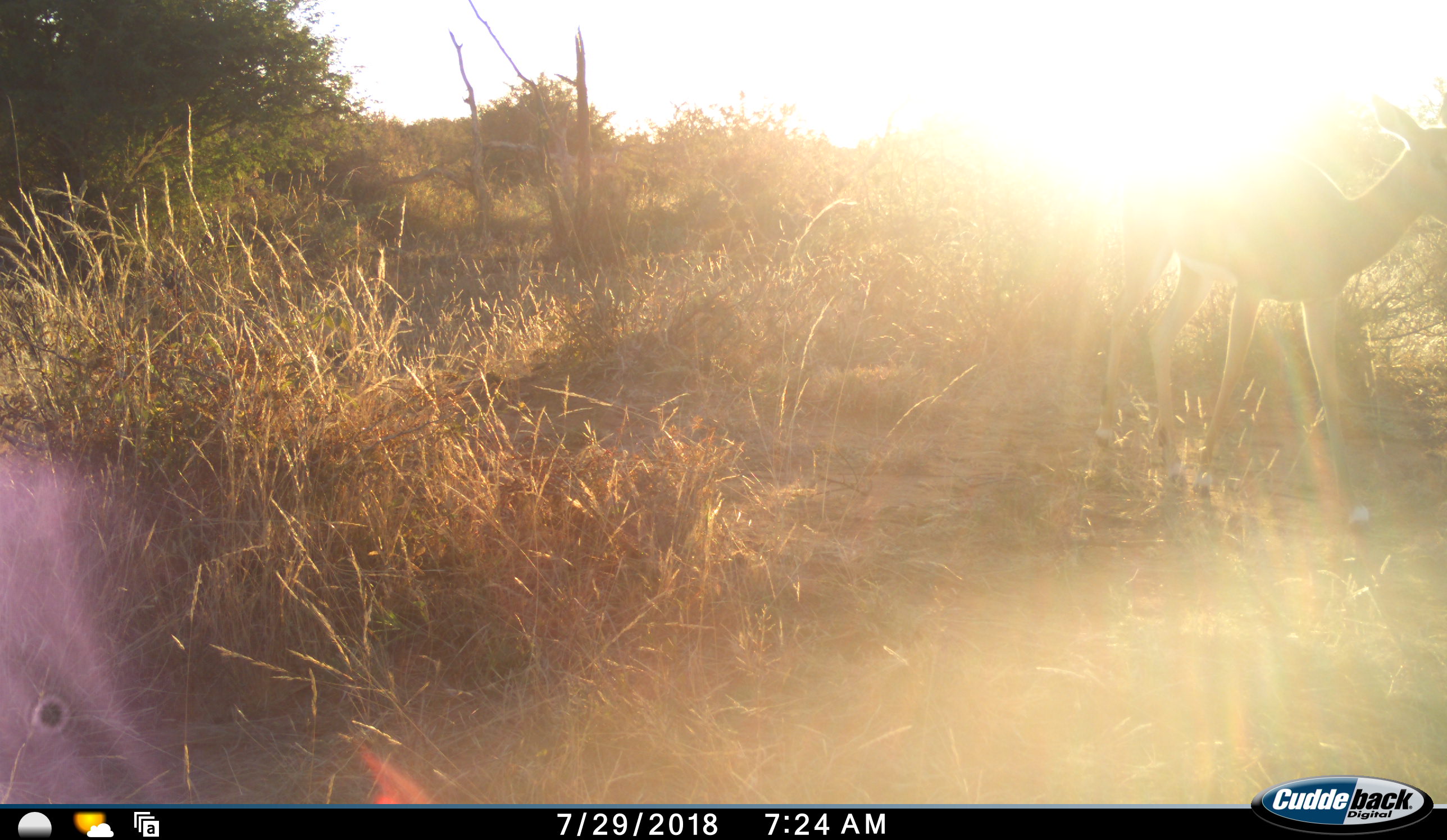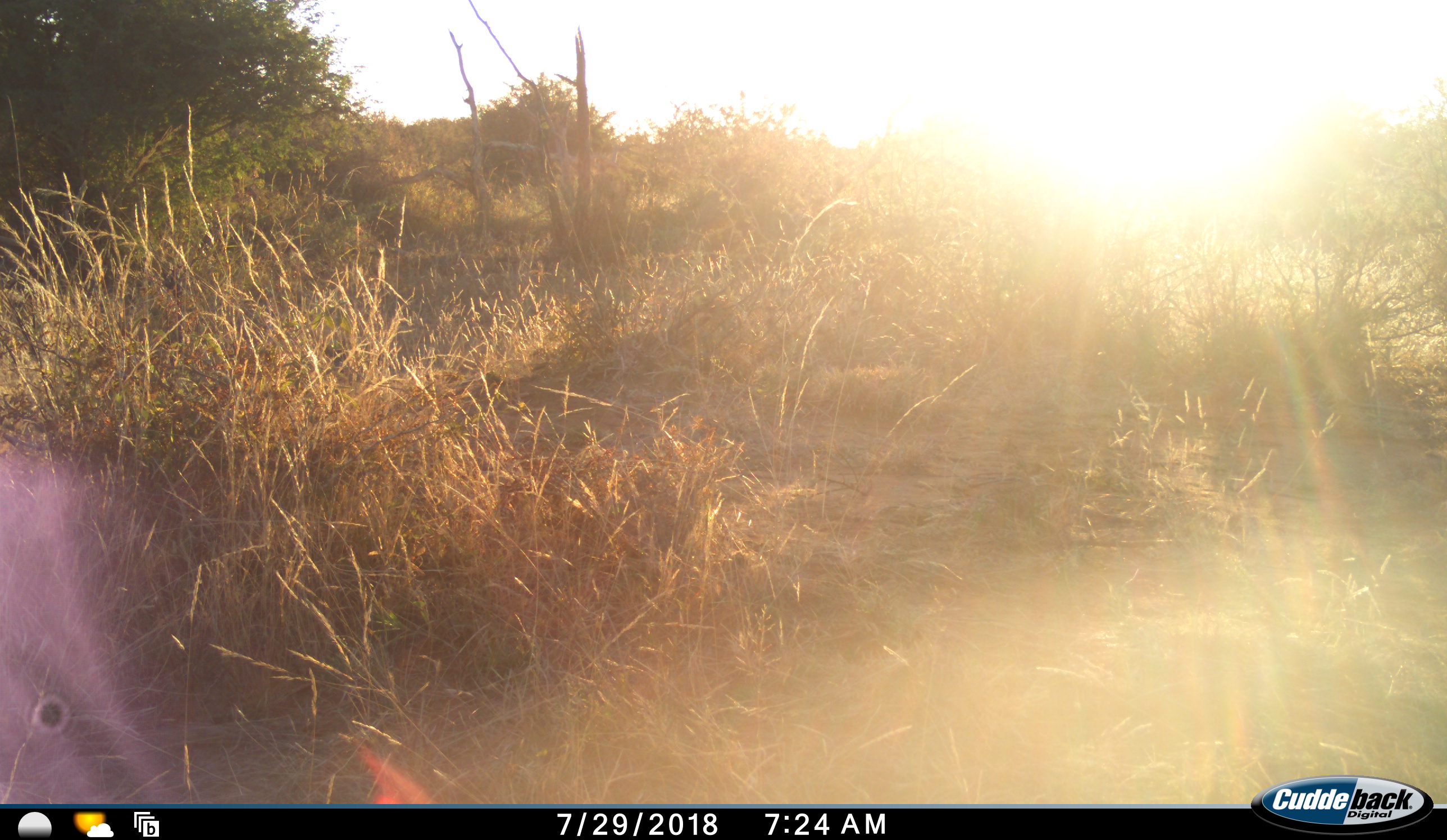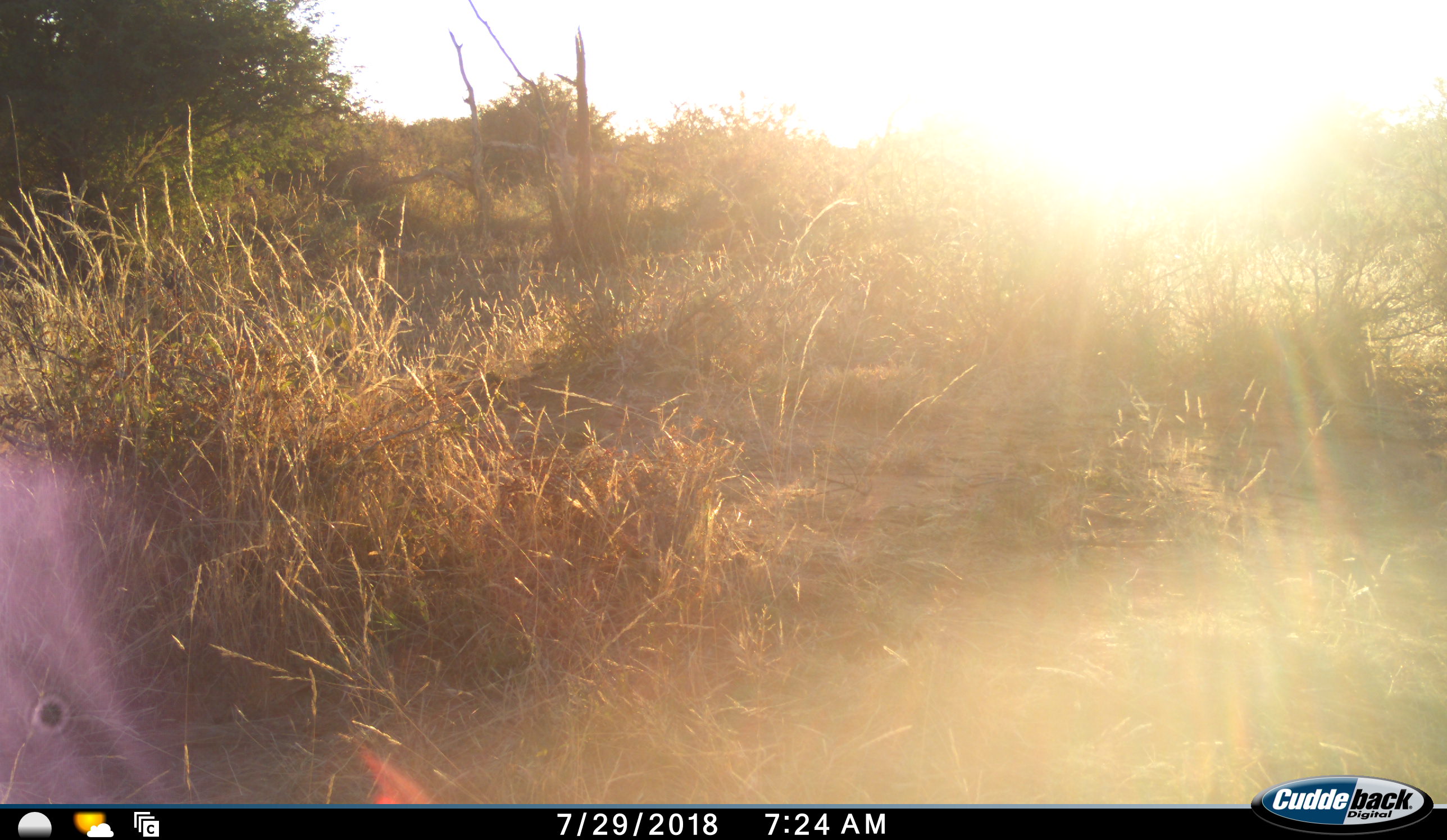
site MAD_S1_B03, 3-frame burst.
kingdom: Animalia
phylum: Chordata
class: Mammalia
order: Artiodactyla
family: Bovidae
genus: Redunca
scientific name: Redunca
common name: reedbuck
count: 1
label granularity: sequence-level